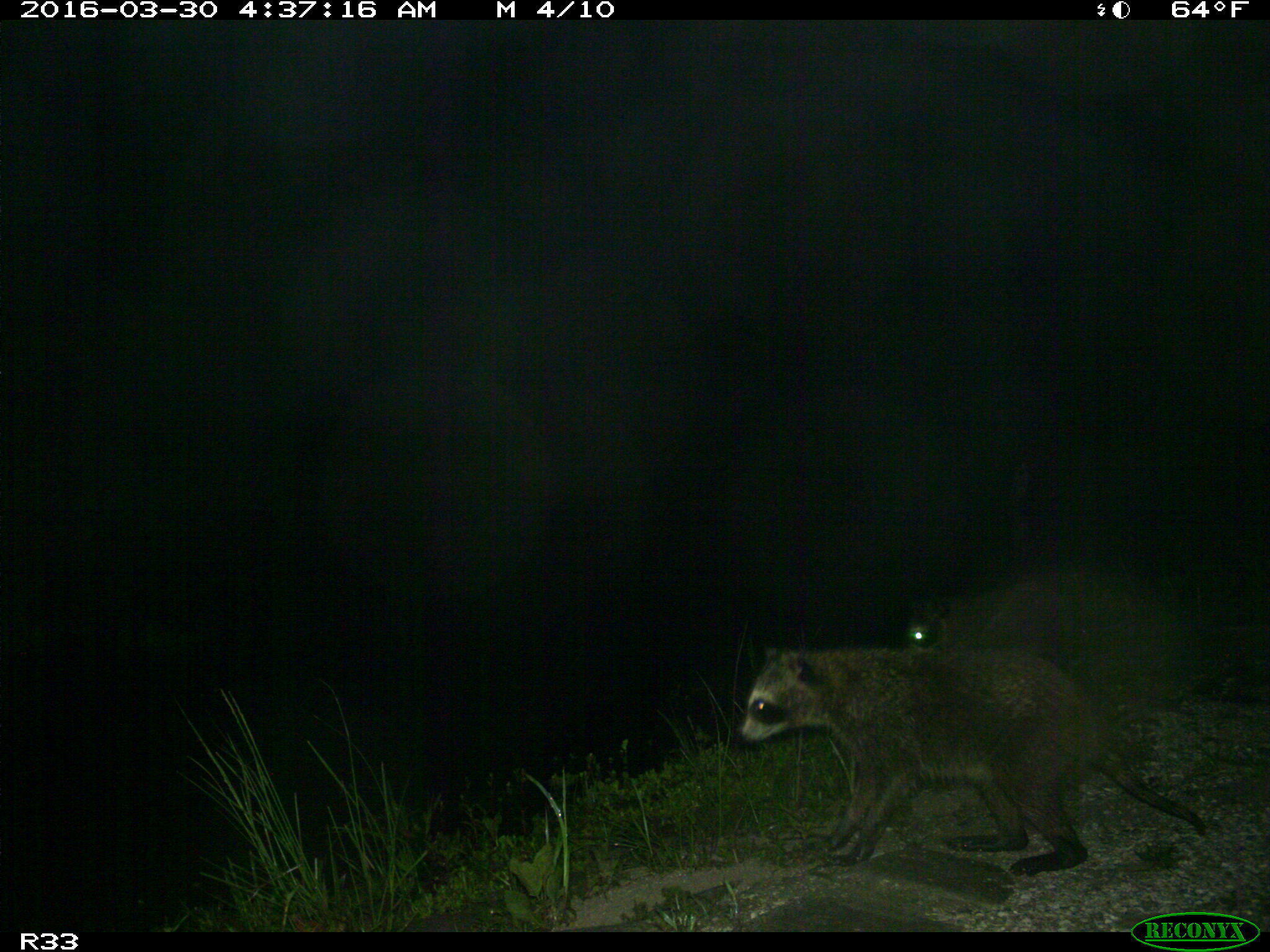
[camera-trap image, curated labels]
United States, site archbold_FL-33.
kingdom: Animalia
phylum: Chordata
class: Mammalia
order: Carnivora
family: Procyonidae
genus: Procyon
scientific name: Procyon lotor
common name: common raccoon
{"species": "Procyon lotor (common raccoon)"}